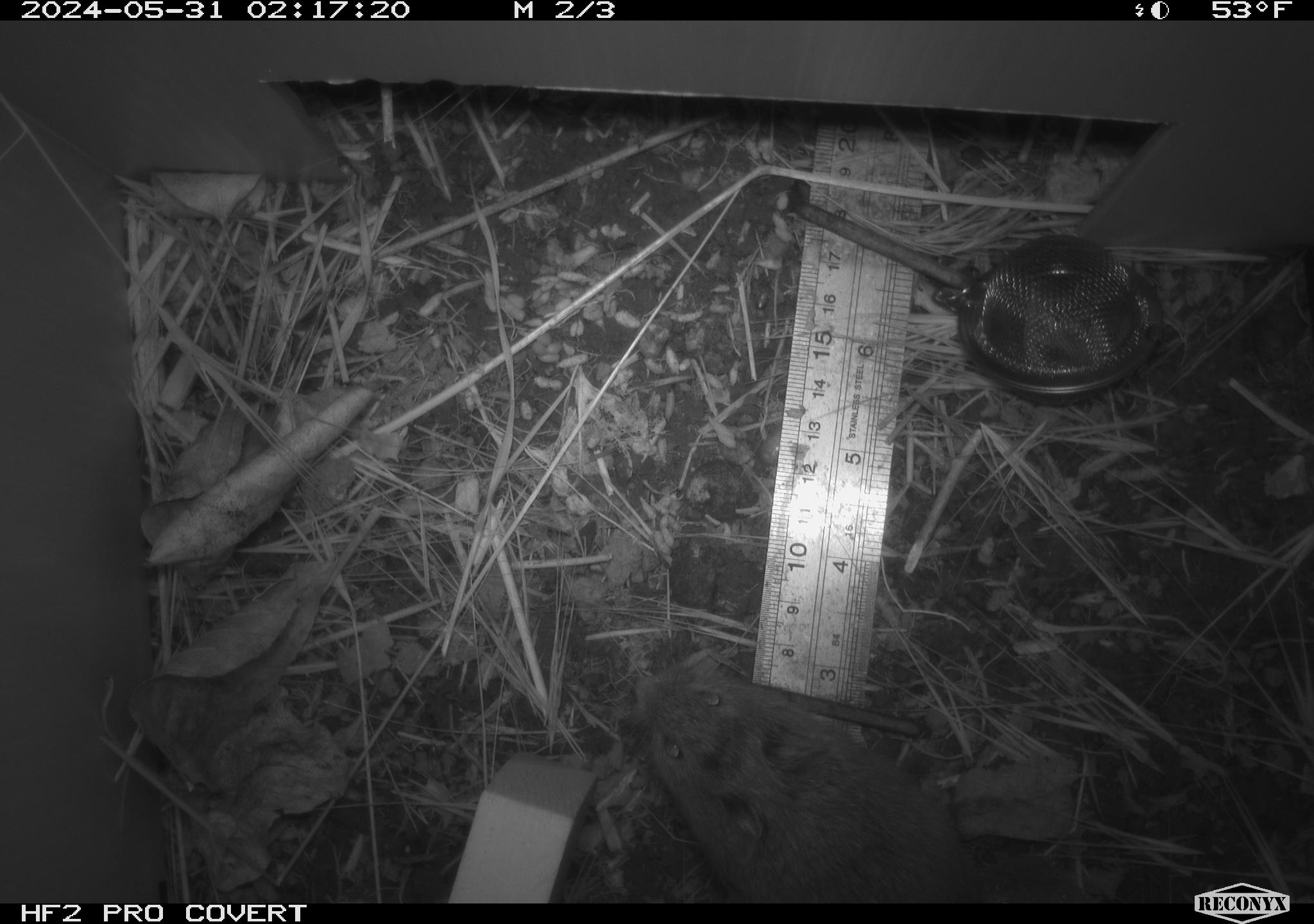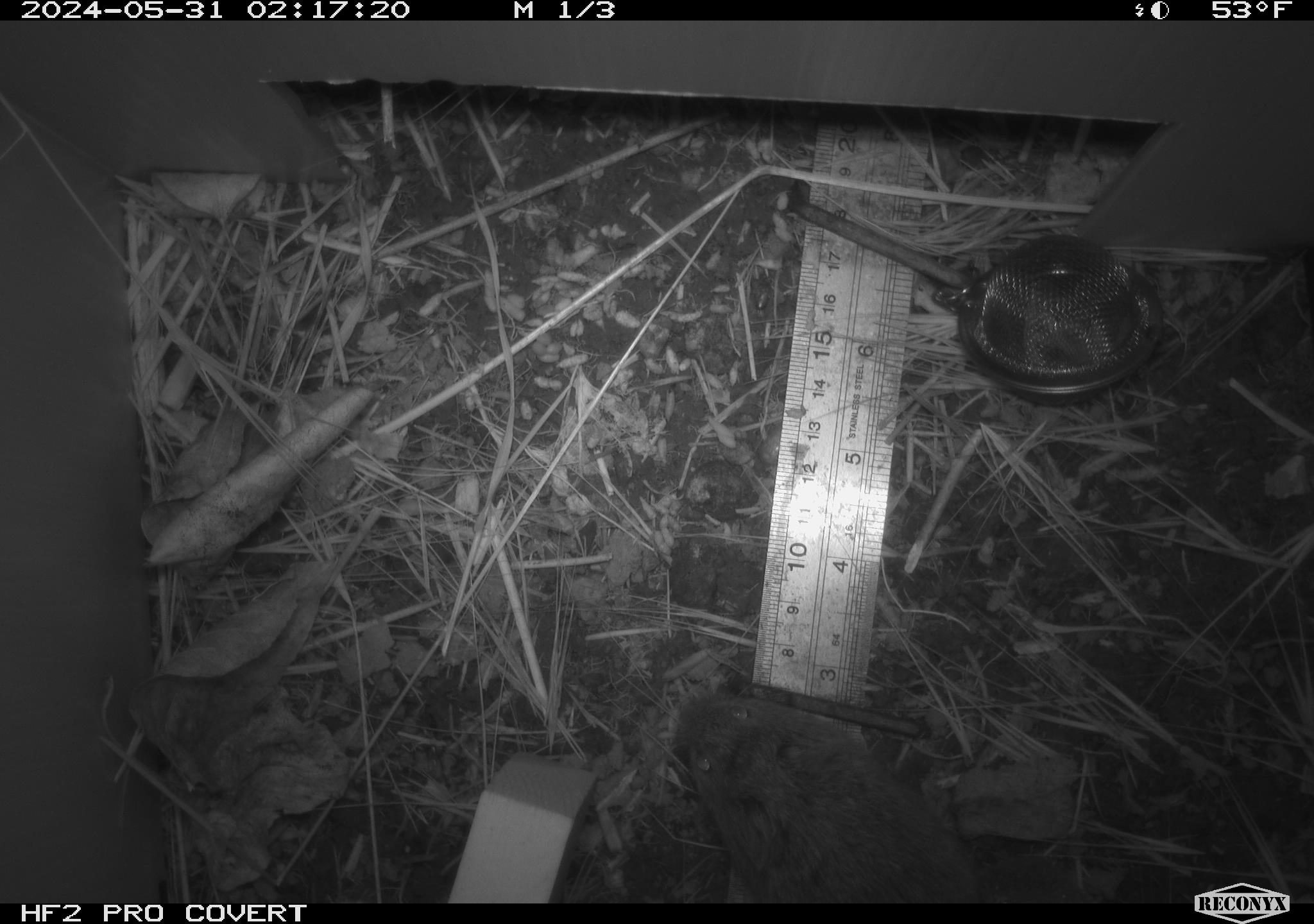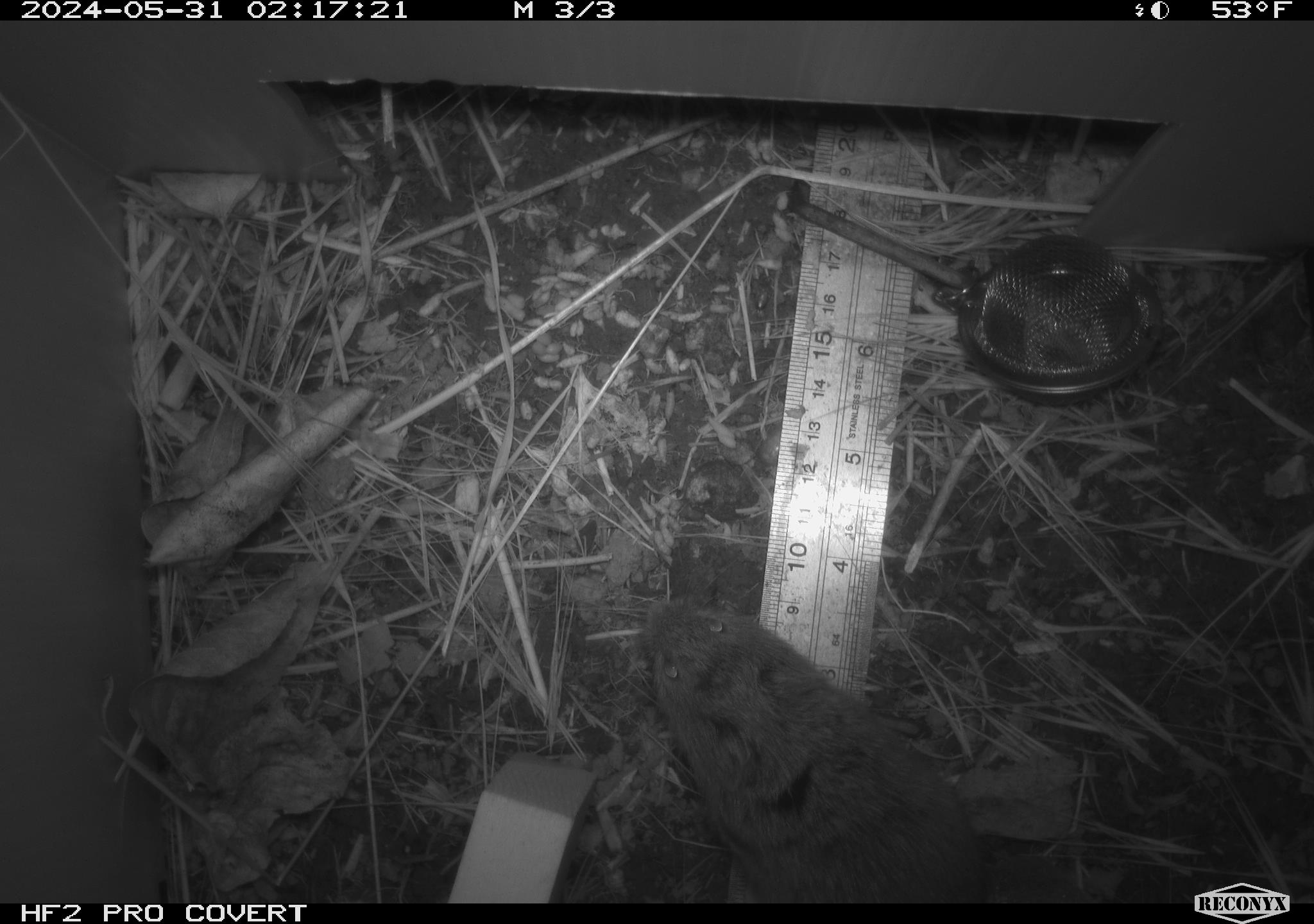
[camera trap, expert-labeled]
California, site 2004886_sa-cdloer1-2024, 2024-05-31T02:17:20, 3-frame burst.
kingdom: Animalia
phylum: Chordata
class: Mammalia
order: Rodentia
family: Cricetidae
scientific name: Arvicolinae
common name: voles, lemmings, and muskrats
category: arvicolinae subfamily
Arvicolinae subfamily (voles, lemmings, and muskrats) (Arvicolinae).